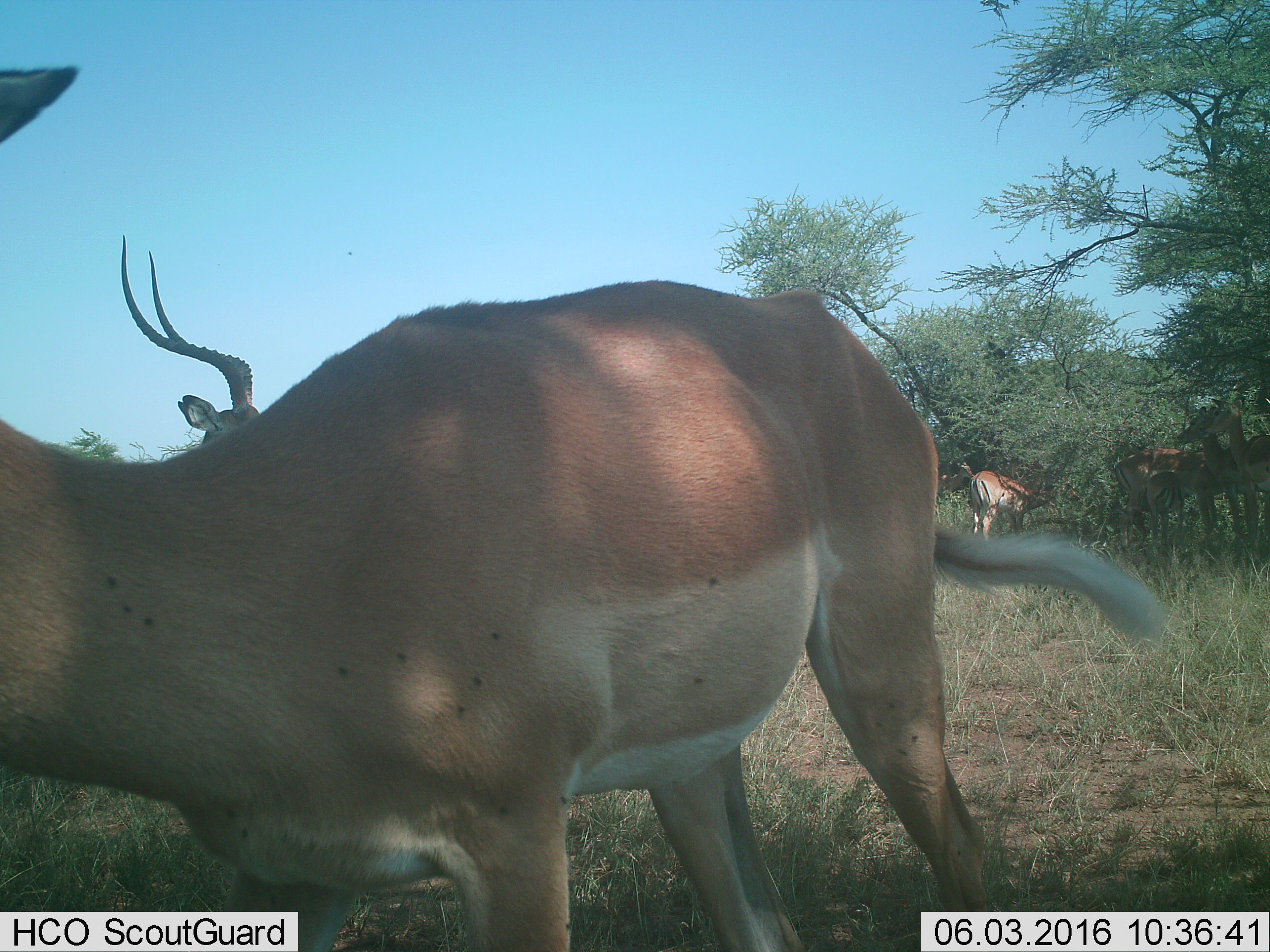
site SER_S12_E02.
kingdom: Animalia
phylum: Chordata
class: Mammalia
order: Artiodactyla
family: Bovidae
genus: Aepyceros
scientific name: Aepyceros melampus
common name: impala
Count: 8.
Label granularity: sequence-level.